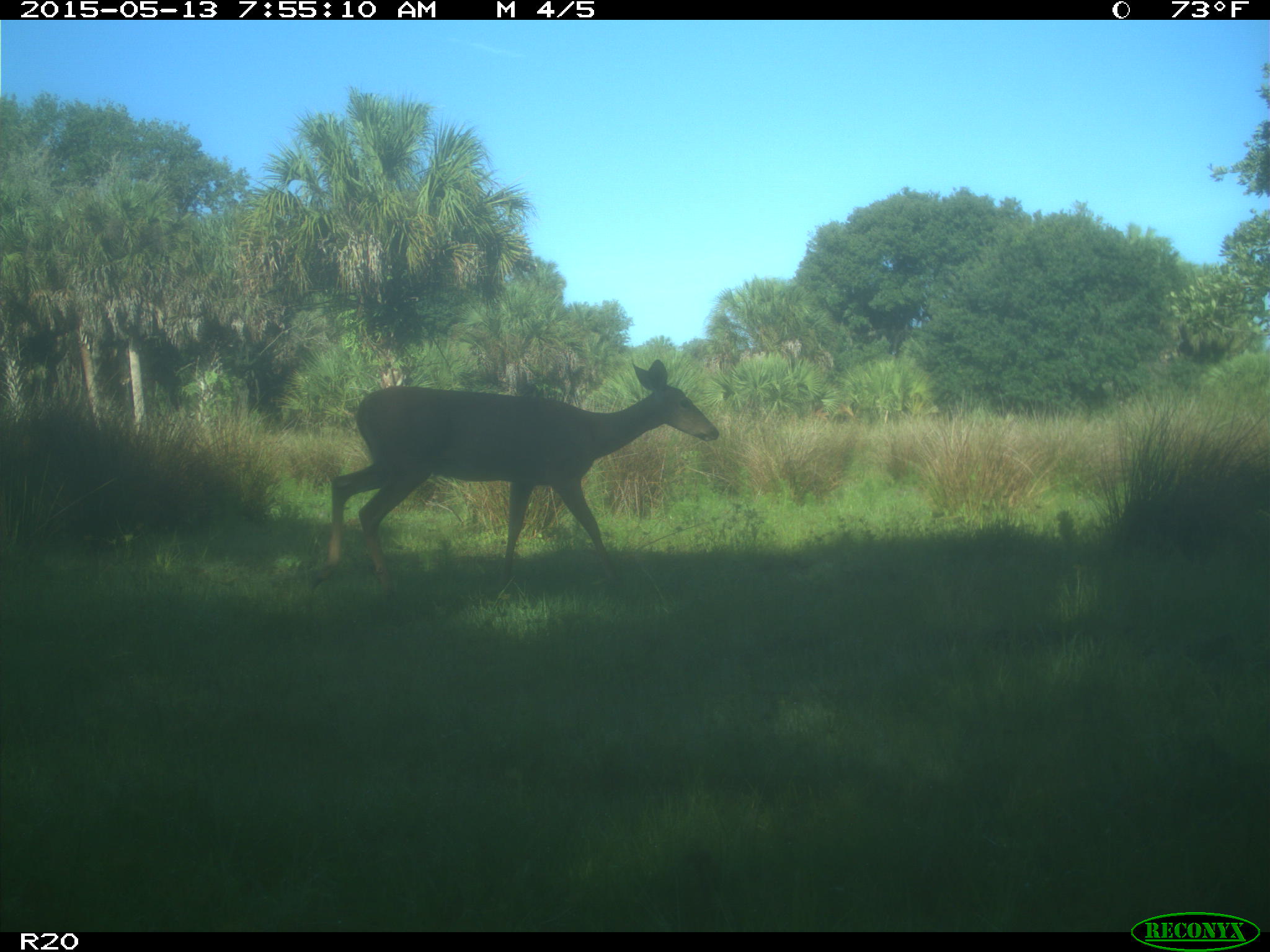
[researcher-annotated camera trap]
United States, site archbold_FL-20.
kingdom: Animalia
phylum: Chordata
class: Mammalia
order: Artiodactyla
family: Cervidae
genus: Odocoileus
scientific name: Odocoileus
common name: deer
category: unidentified deer